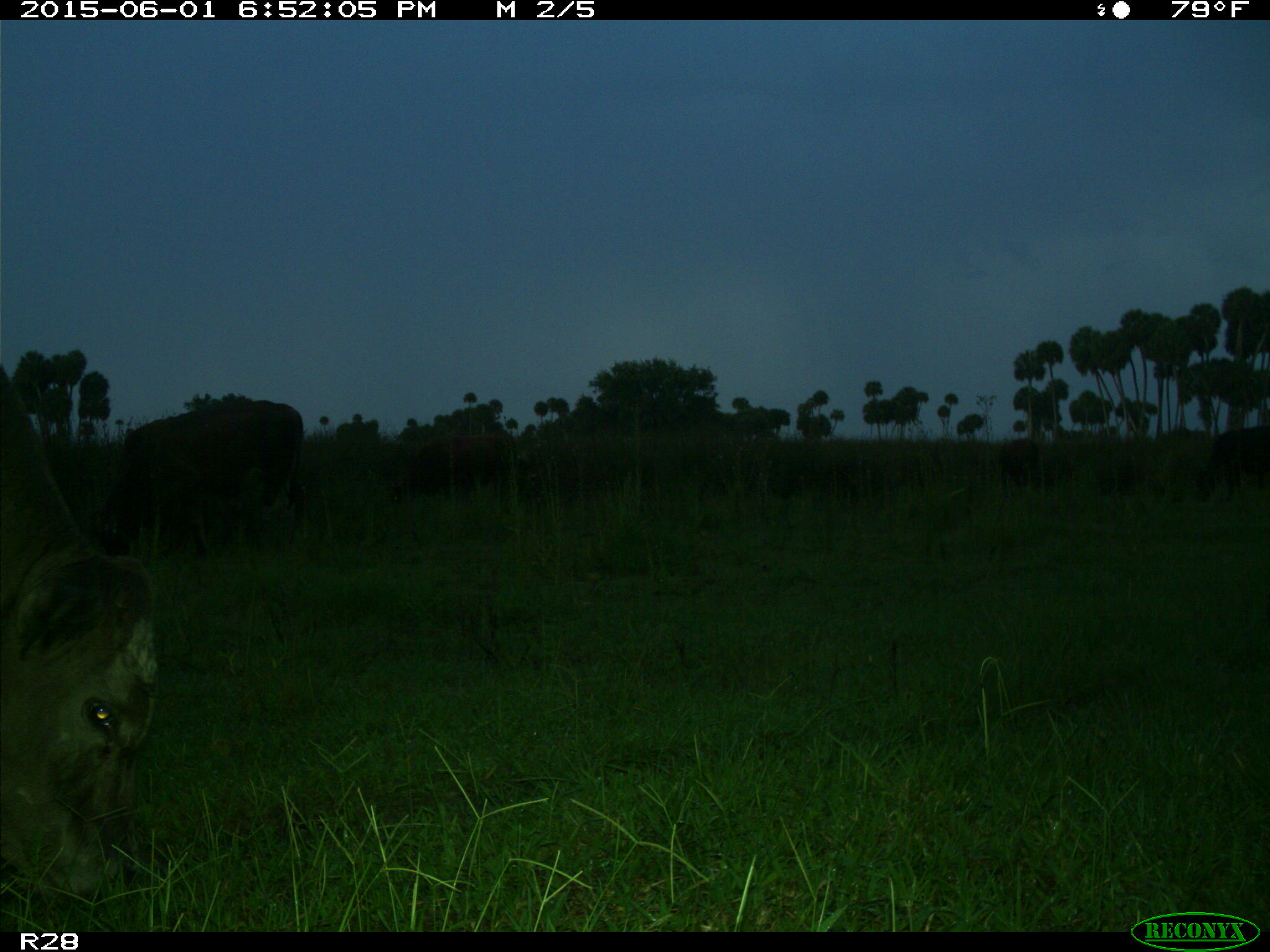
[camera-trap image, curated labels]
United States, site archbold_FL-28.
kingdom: Animalia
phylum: Chordata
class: Mammalia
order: Artiodactyla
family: Bovidae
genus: Bos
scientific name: Bos taurus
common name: domestic cow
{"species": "Bos taurus (domestic cow)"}